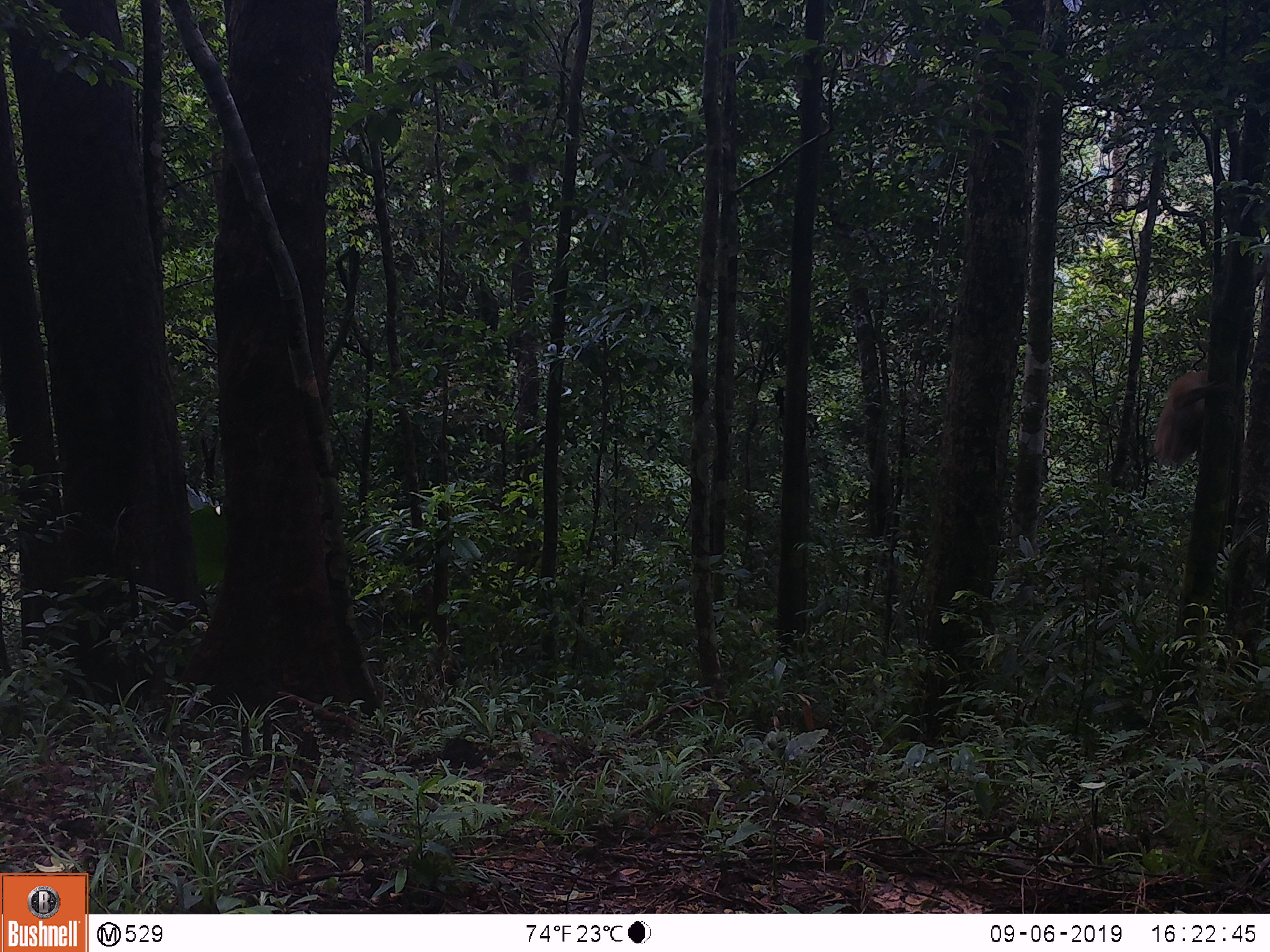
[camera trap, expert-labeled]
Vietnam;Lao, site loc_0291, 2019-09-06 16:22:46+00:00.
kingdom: Animalia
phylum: Chordata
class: Mammalia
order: Primates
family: Cercopithecidae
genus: Macaca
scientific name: Macaca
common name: macaque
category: unidentified macaque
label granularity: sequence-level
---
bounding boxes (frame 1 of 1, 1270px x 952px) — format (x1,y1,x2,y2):
unidentified macaque: (1151,369,1241,467)